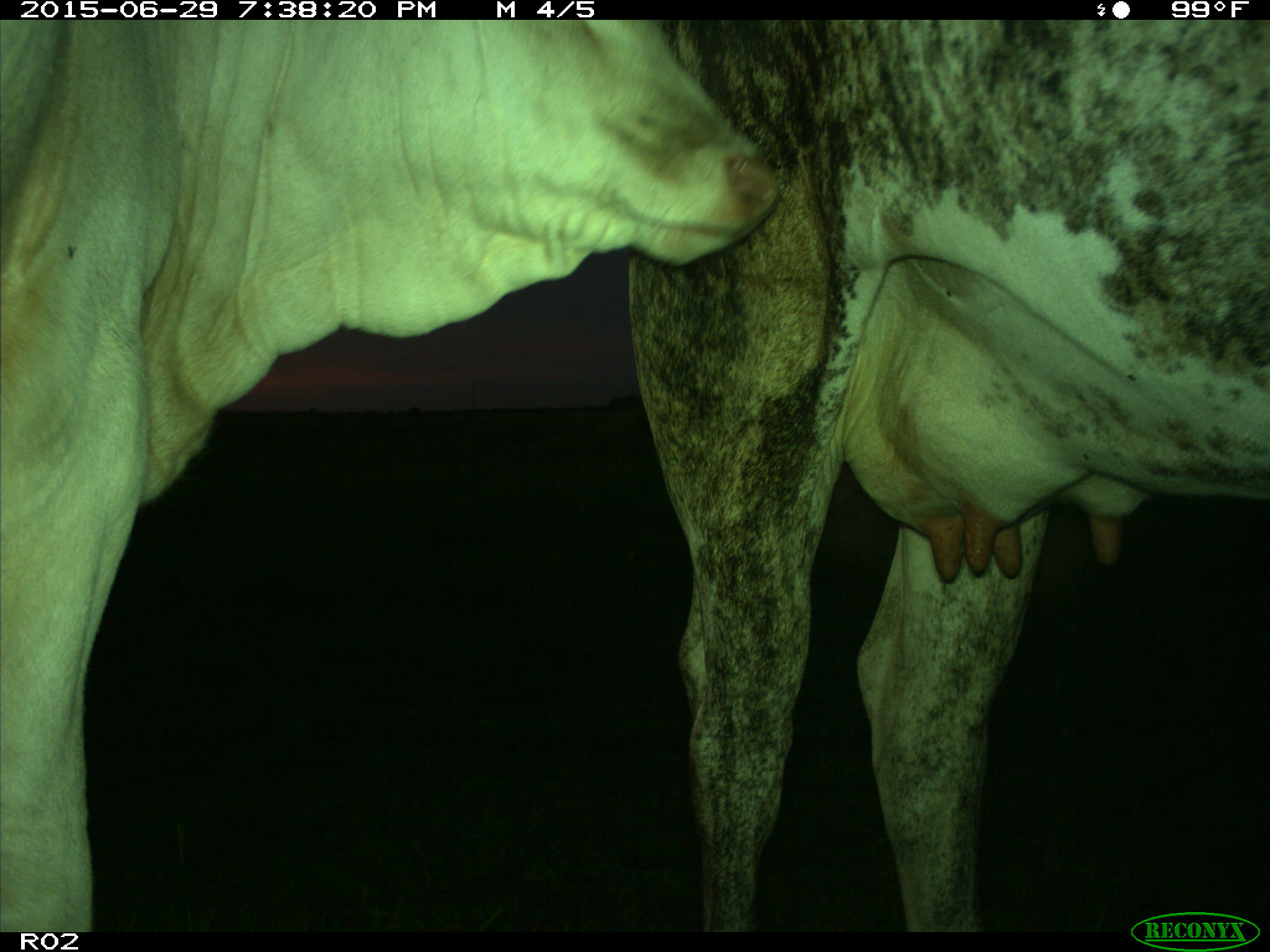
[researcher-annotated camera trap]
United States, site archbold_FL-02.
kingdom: Animalia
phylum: Chordata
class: Mammalia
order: Artiodactyla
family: Bovidae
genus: Bos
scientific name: Bos taurus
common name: domestic cow